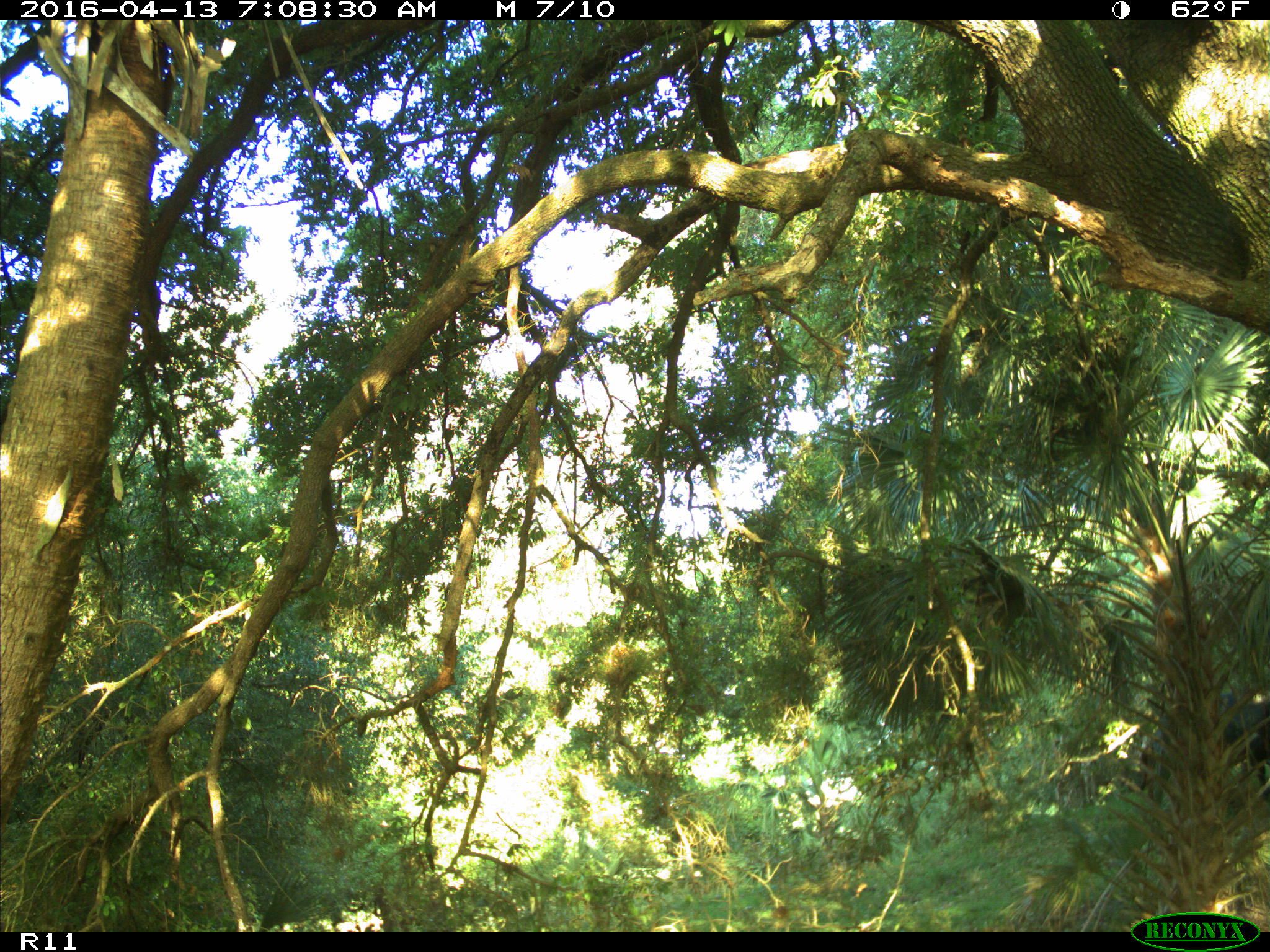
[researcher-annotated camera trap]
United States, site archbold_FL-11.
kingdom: Animalia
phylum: Chordata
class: Mammalia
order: Artiodactyla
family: Bovidae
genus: Bos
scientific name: Bos taurus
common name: domestic cow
Bos taurus (domestic cow).